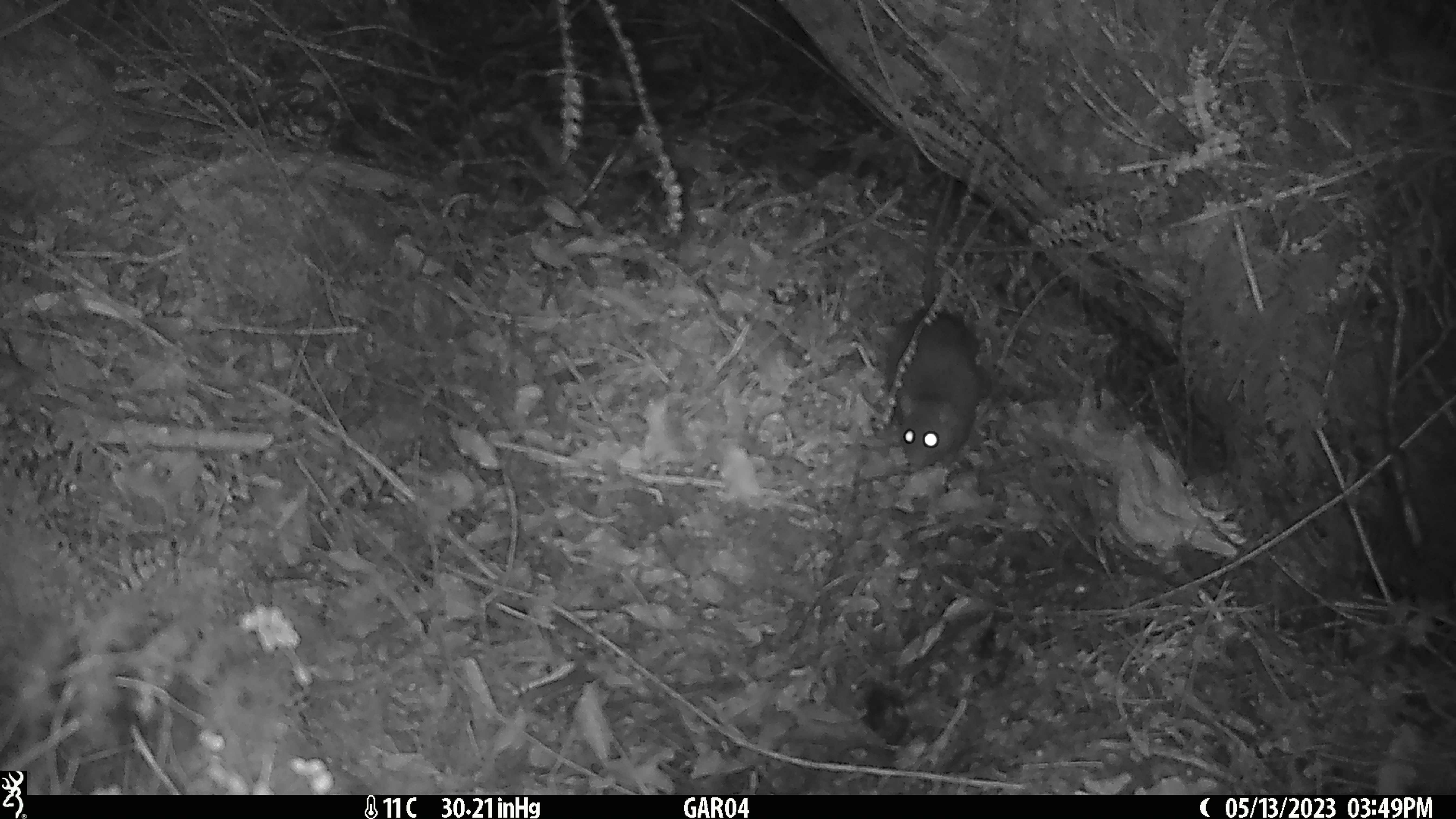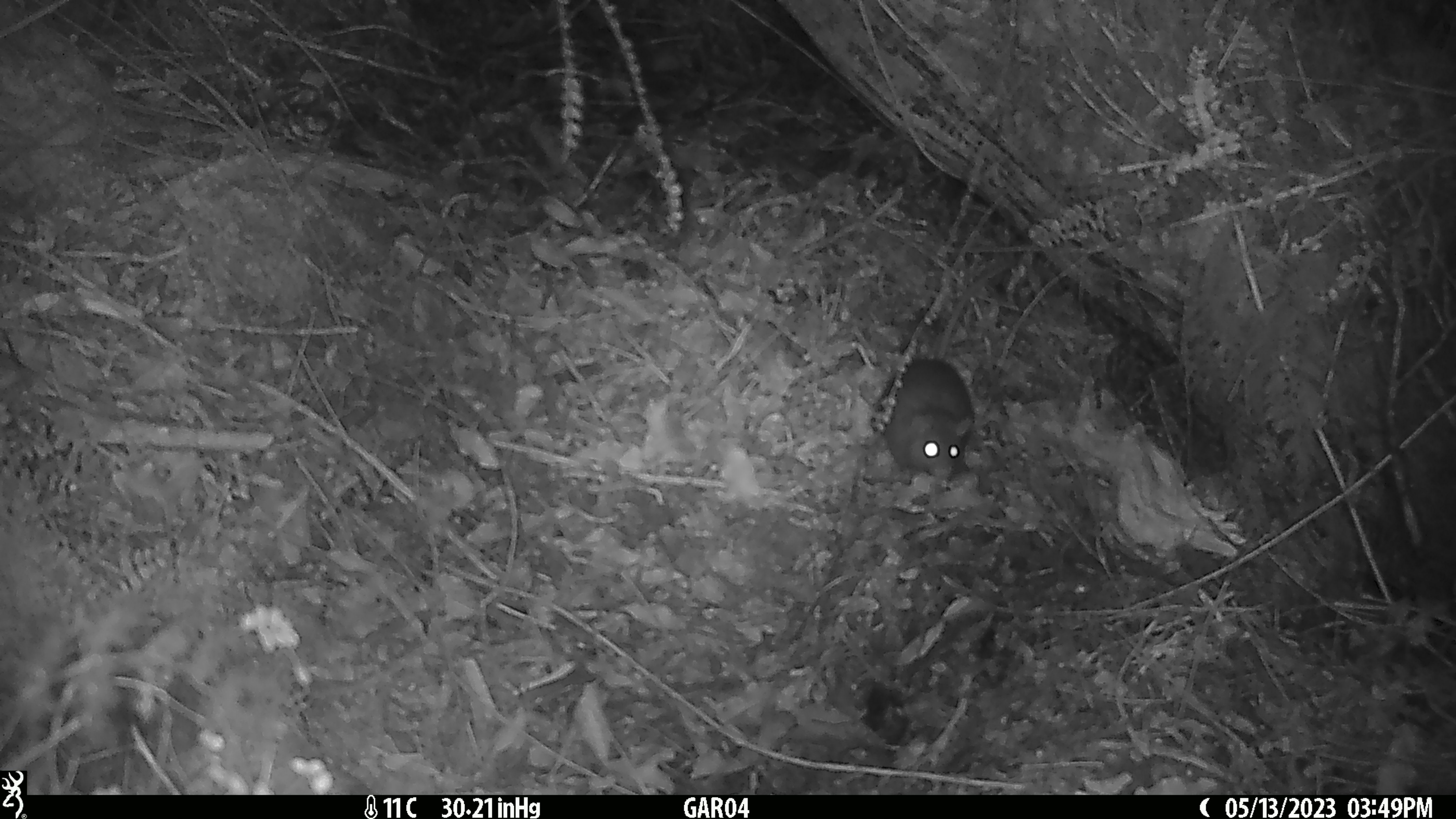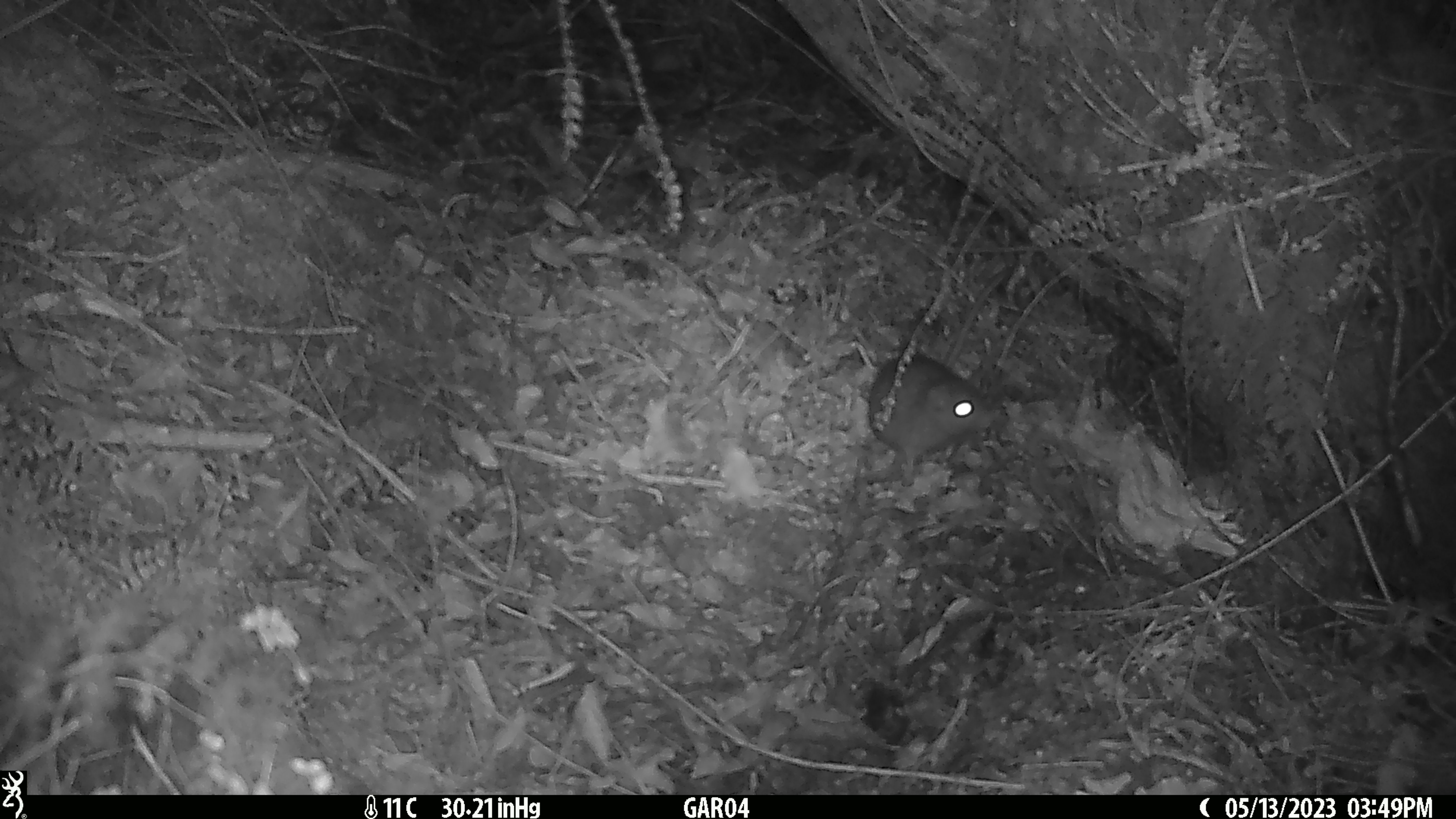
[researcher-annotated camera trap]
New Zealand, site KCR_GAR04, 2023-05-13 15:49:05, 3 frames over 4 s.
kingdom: Animalia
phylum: Chordata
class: Mammalia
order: Rodentia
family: Muridae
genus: Rattus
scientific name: Rattus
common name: rat